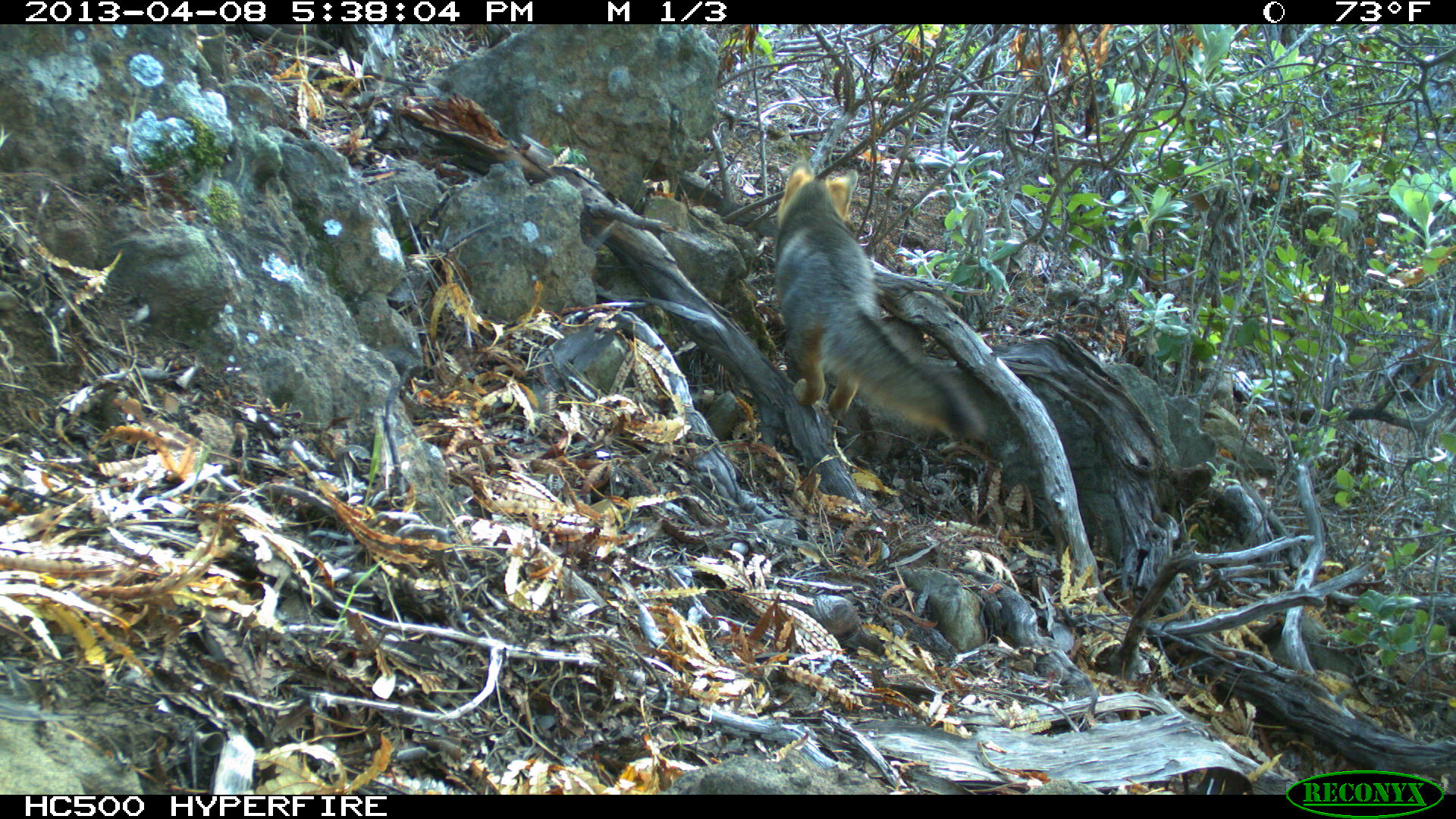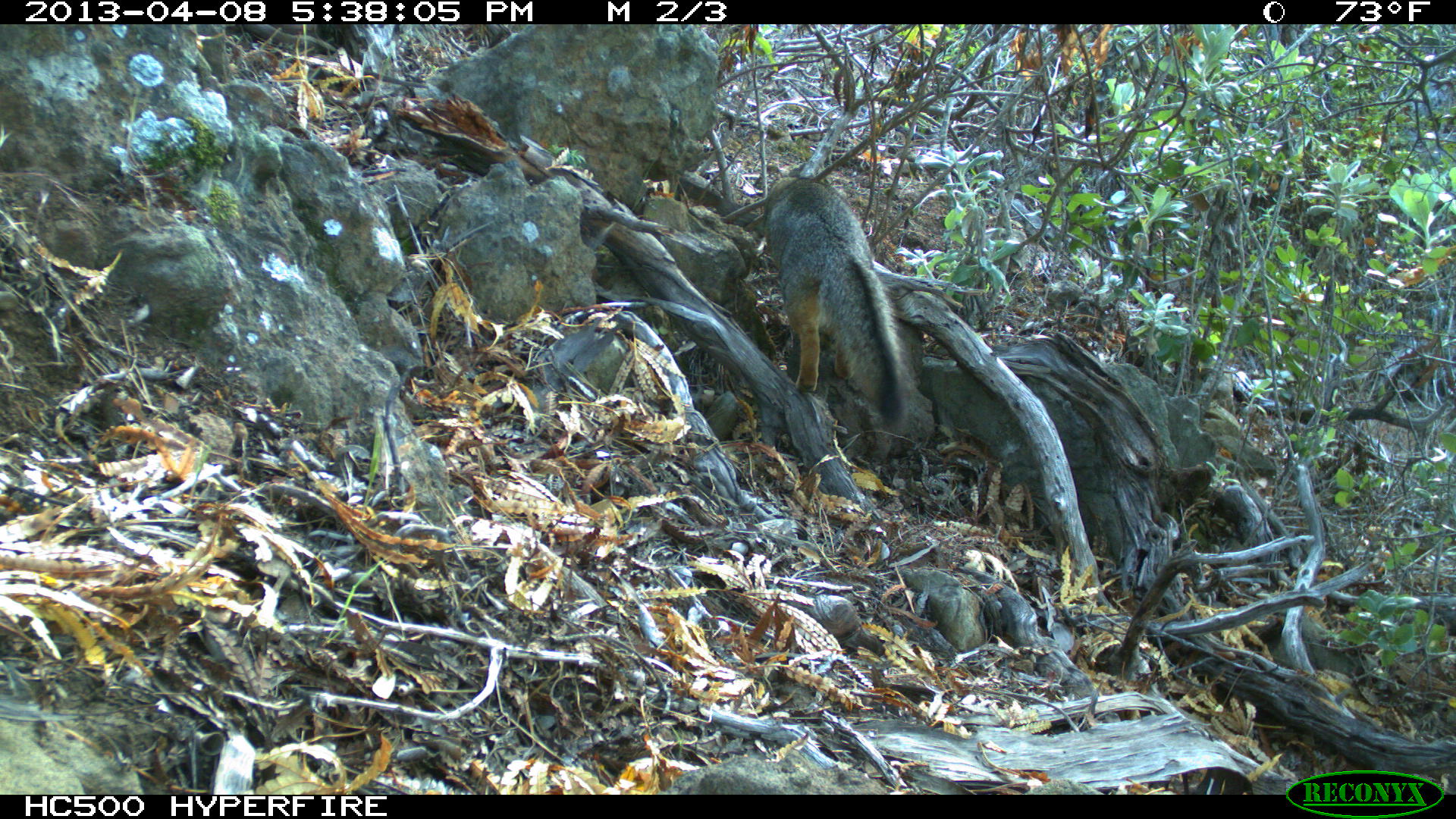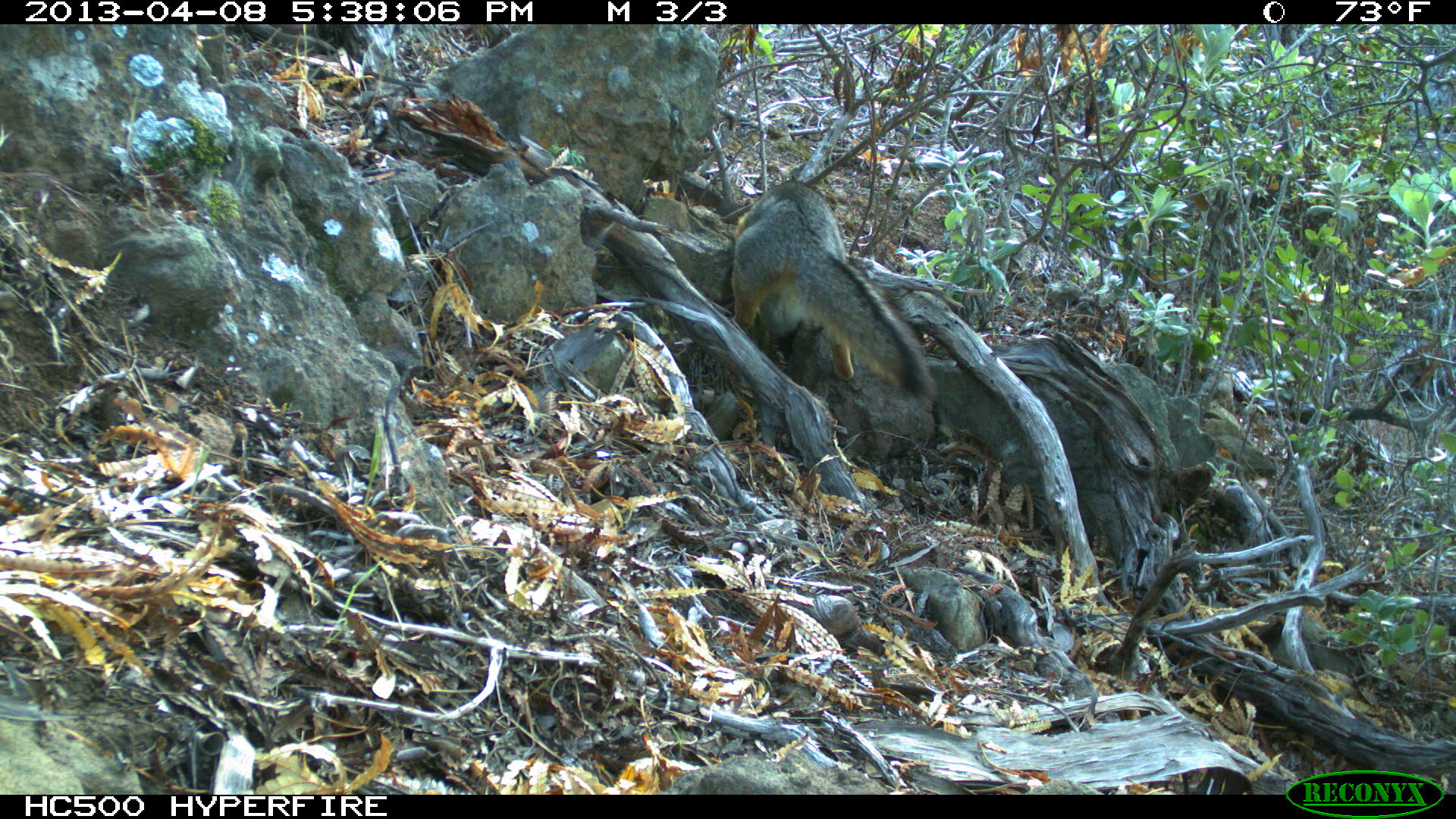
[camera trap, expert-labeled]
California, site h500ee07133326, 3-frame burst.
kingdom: Animalia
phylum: Chordata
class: Mammalia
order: Carnivora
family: Canidae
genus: Urocyon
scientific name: Urocyon littoralis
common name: island fox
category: fox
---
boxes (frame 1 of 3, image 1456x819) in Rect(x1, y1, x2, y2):
fox: Rect(775, 158, 987, 444)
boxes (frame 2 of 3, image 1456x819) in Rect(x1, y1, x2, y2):
fox: Rect(760, 172, 913, 435)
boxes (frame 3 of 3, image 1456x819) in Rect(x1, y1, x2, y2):
fox: Rect(730, 182, 937, 398)